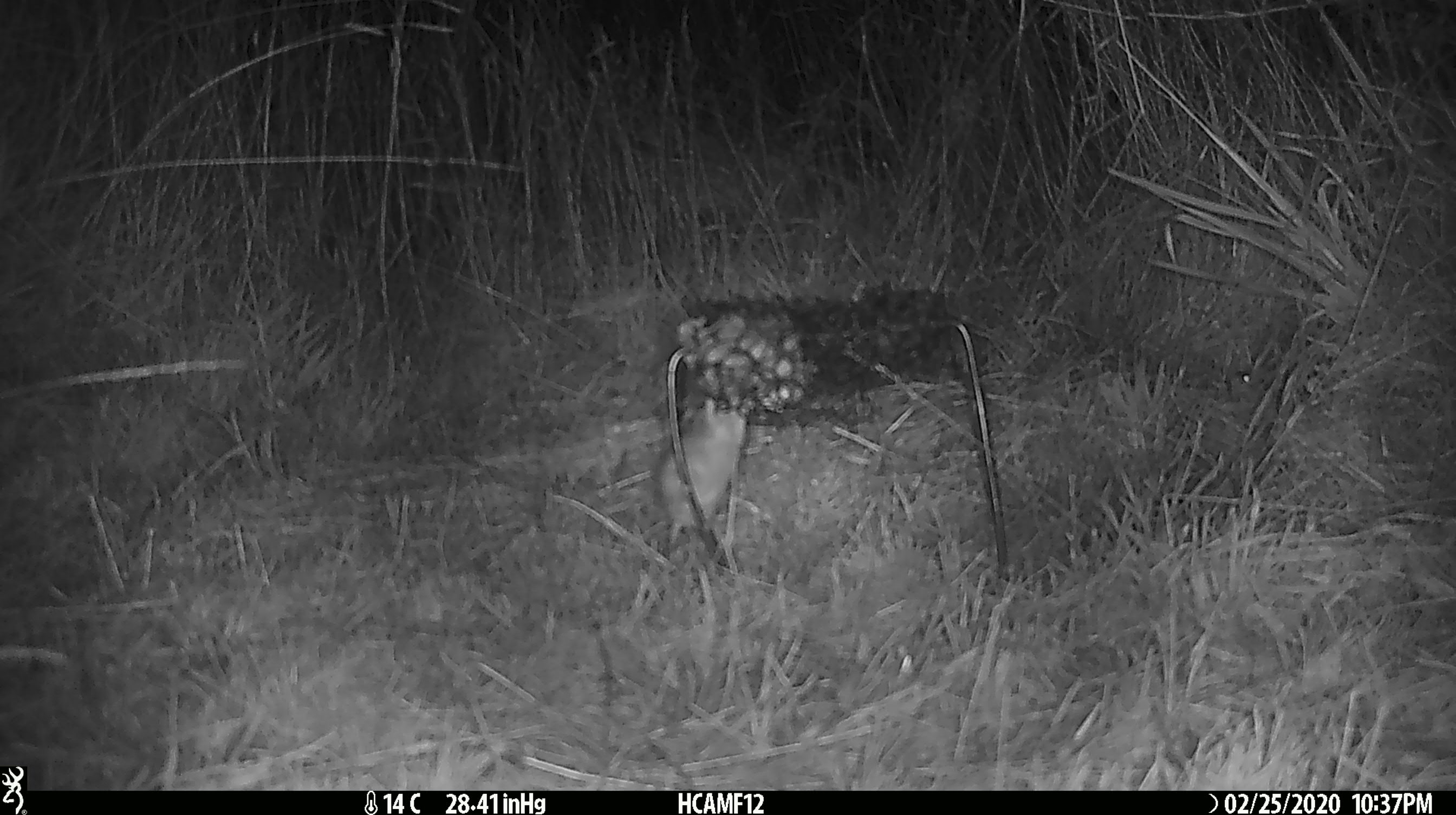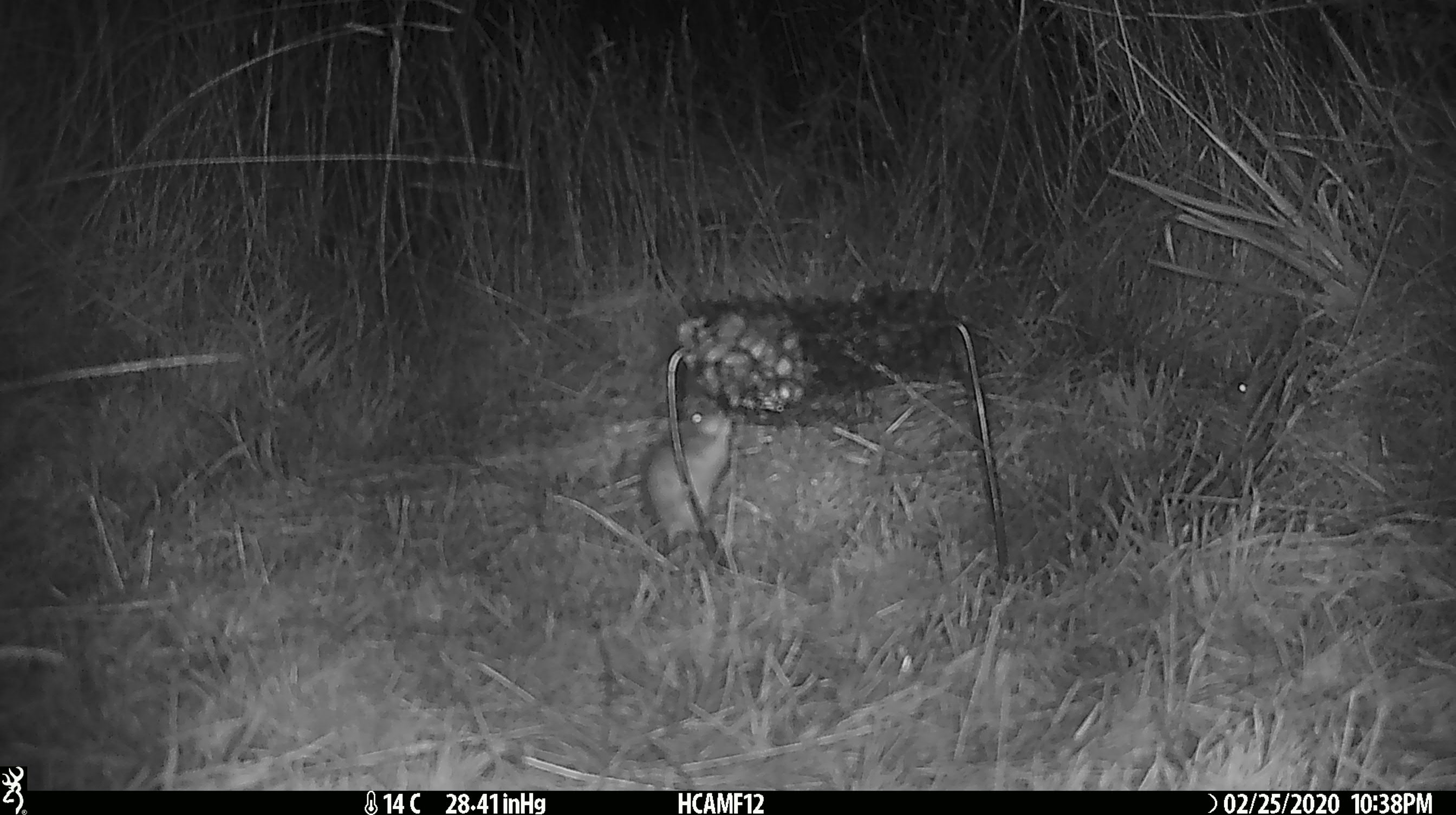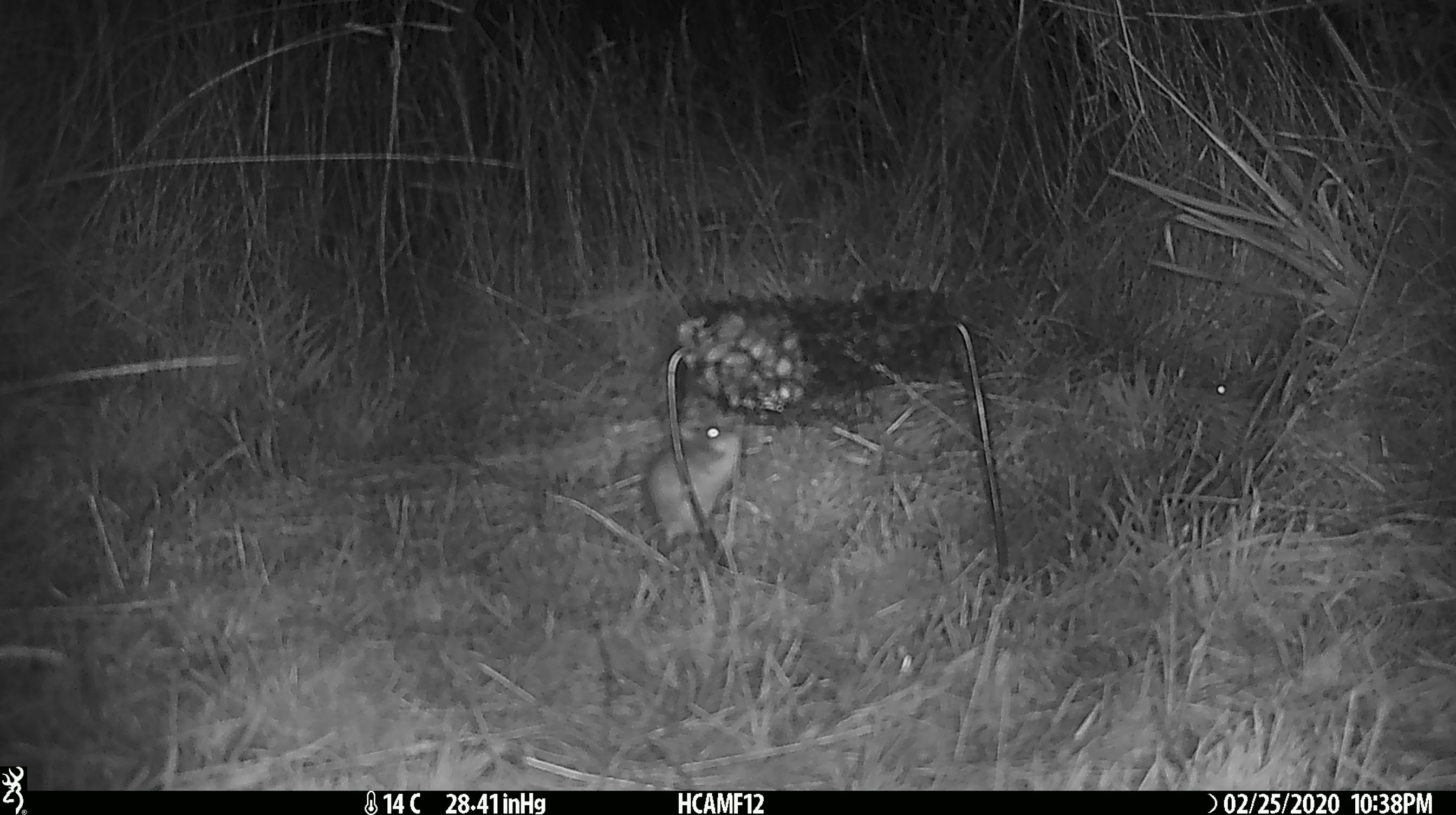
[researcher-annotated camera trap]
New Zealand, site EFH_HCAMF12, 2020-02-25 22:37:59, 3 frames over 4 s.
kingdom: Animalia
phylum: Chordata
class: Mammalia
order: Rodentia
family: Muridae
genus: Mus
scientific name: Mus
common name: mouse